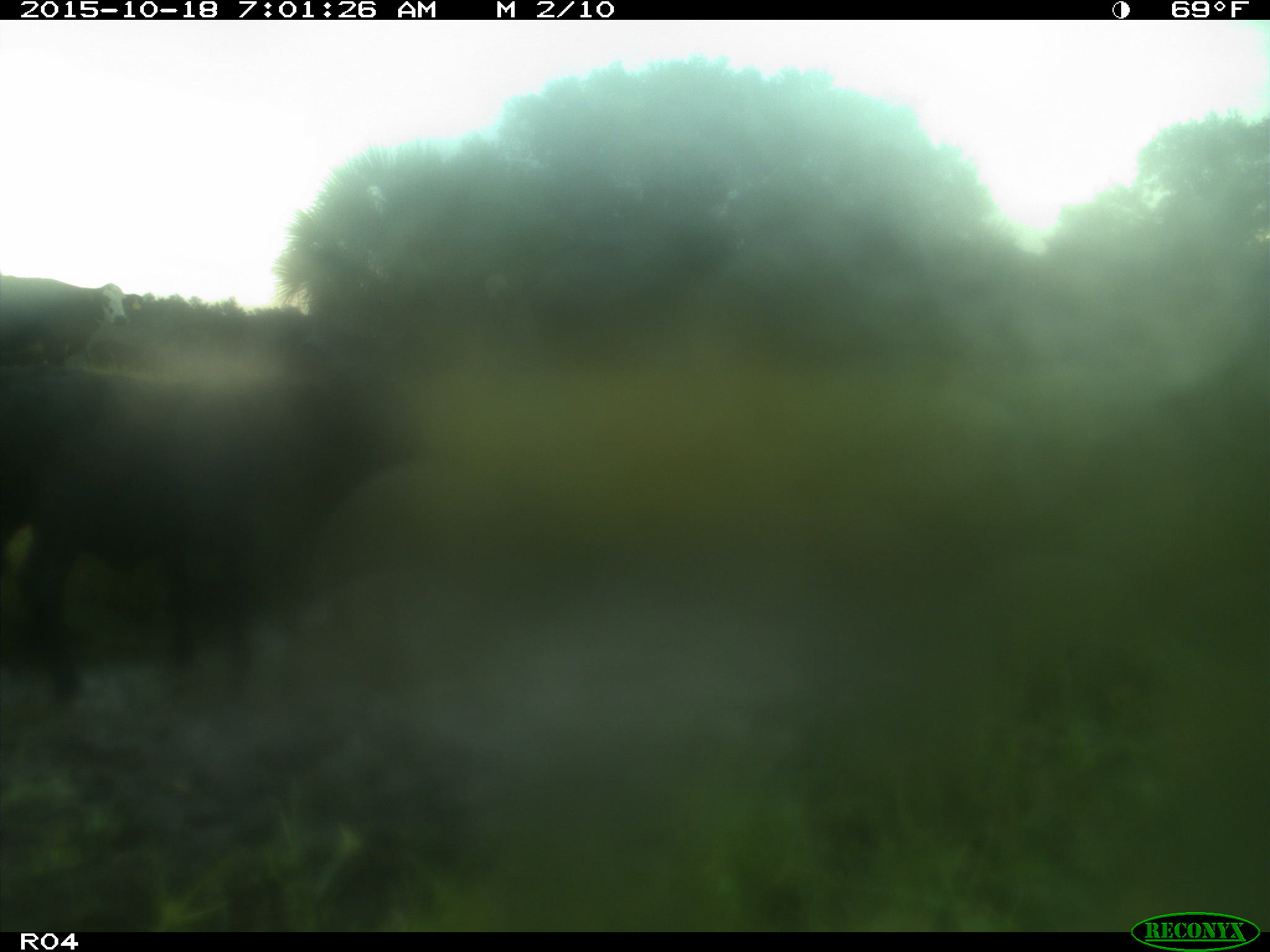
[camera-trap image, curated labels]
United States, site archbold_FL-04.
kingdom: Animalia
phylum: Chordata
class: Mammalia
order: Artiodactyla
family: Bovidae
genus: Bos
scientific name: Bos taurus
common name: domestic cow